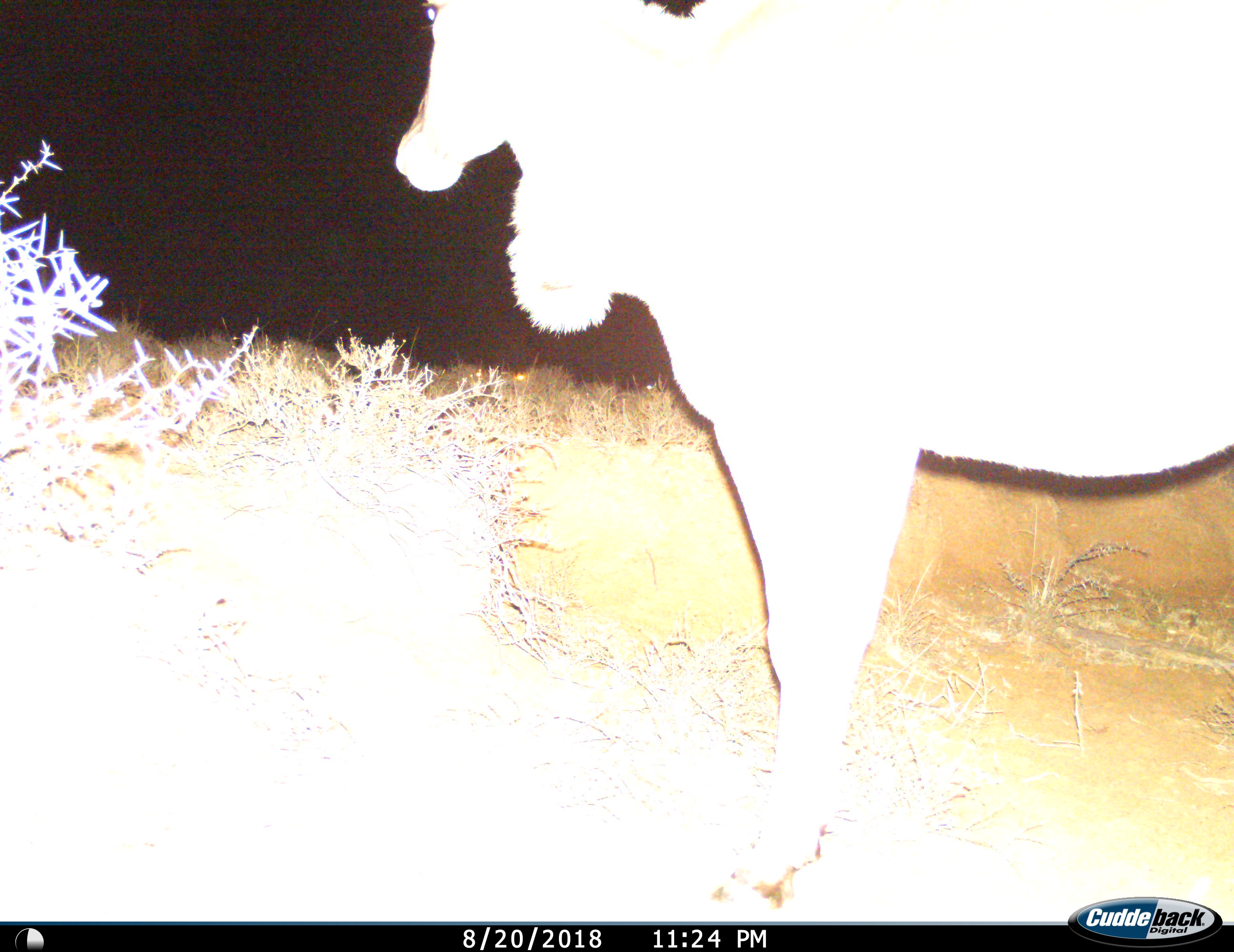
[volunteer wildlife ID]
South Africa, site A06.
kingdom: Animalia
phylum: Chordata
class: Mammalia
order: Artiodactyla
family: Bovidae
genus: Tragelaphus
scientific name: Tragelaphus oryx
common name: eland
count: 1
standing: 80%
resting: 0%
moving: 20%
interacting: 0%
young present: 0%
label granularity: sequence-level